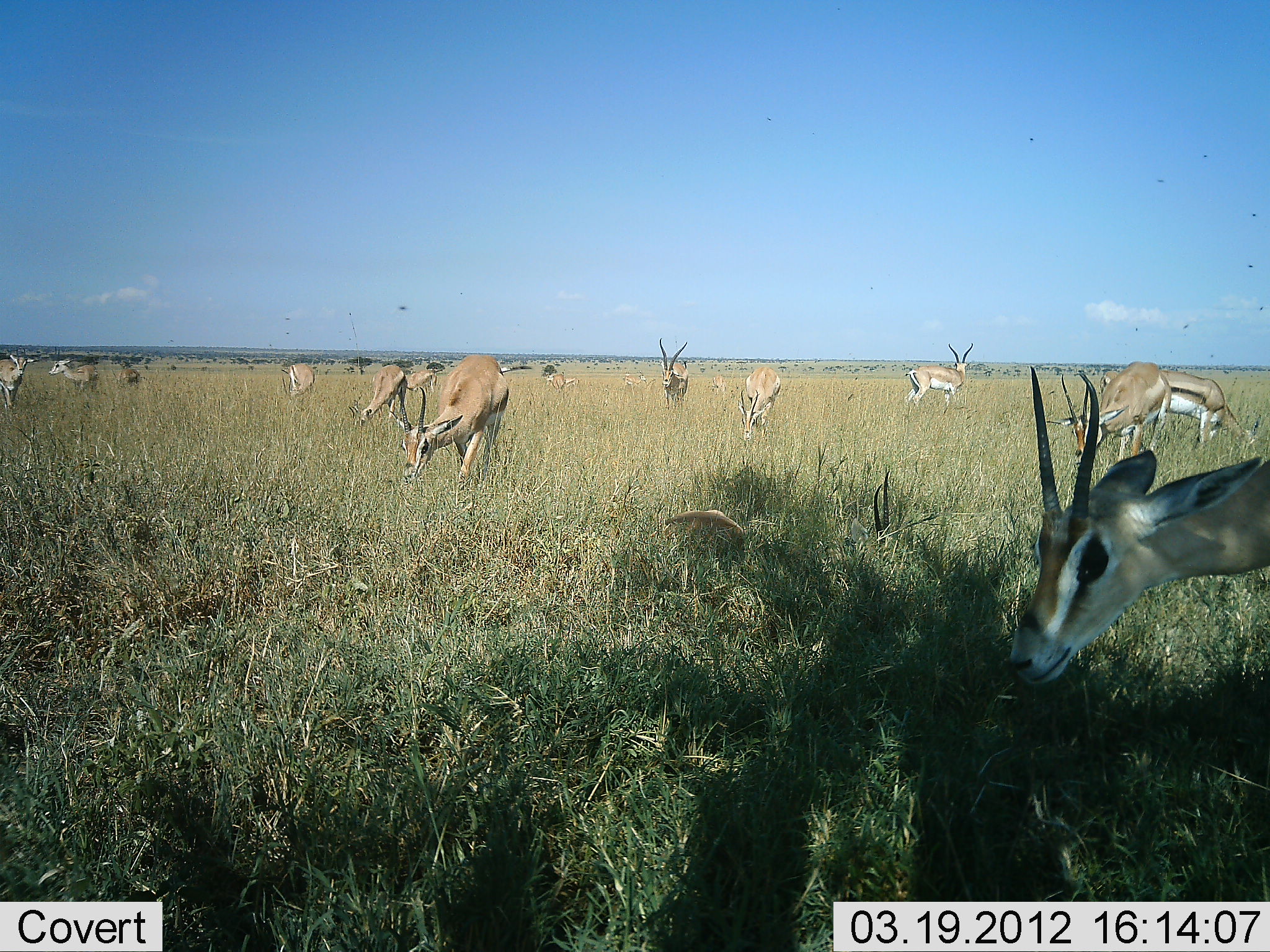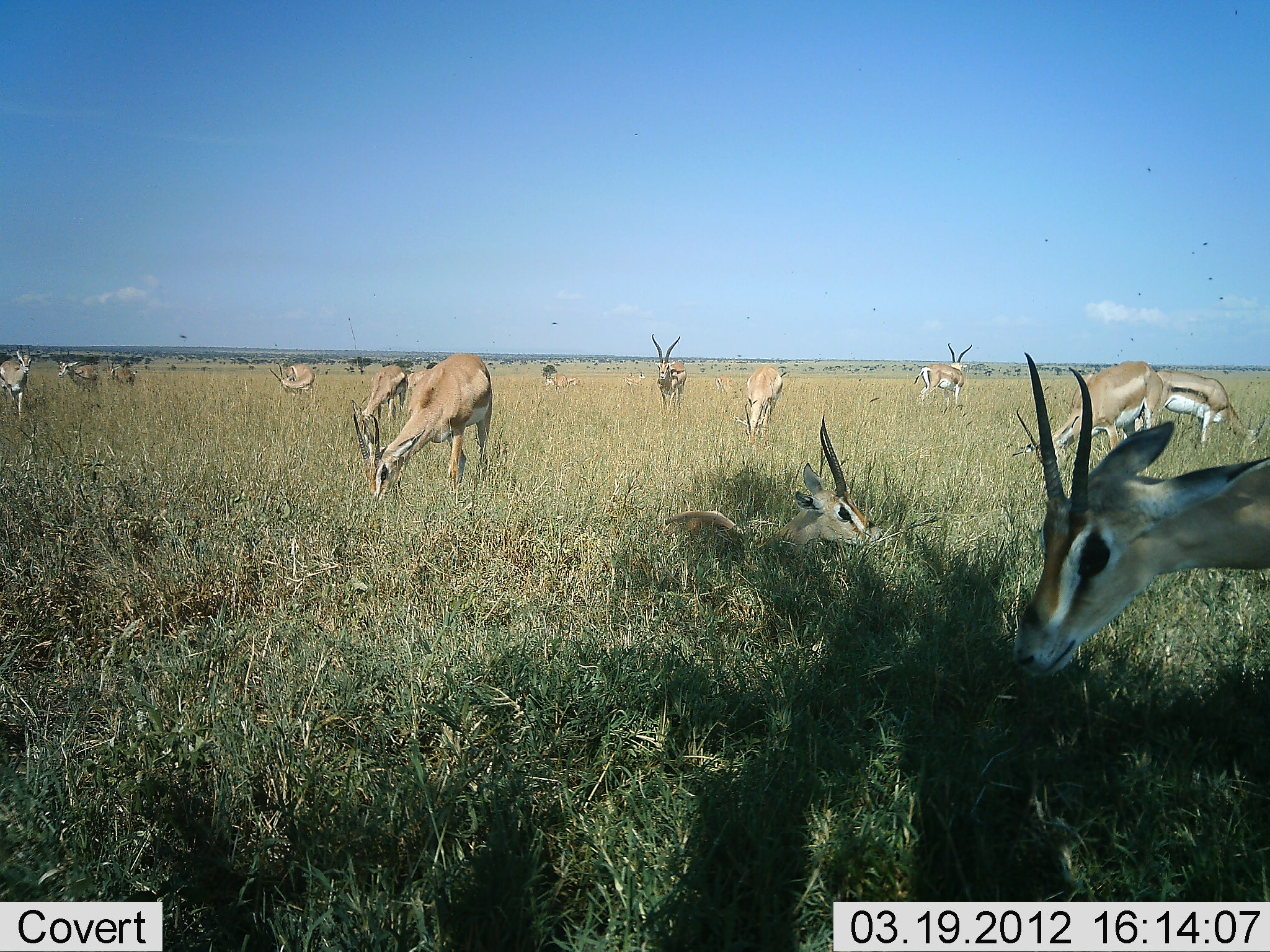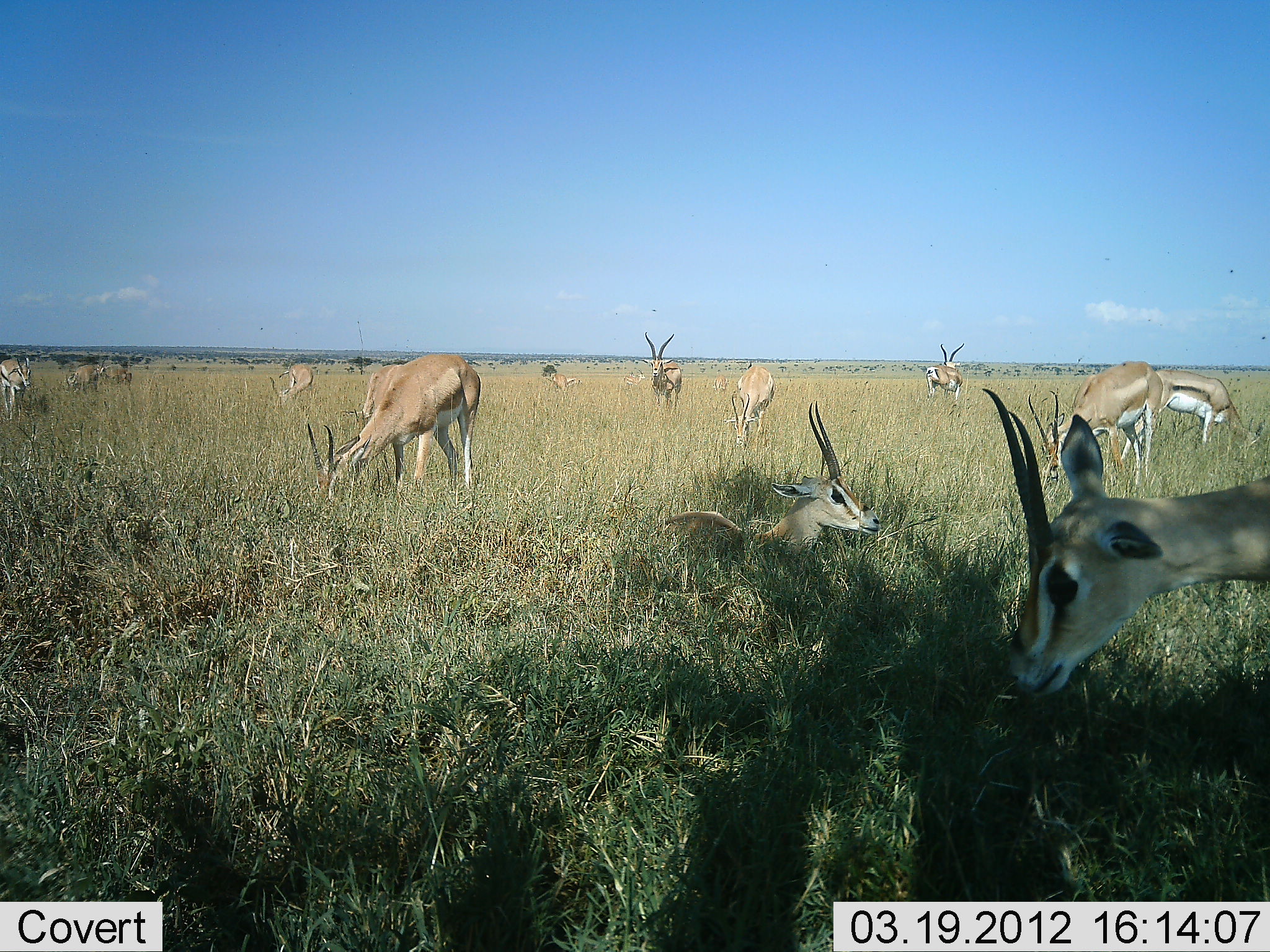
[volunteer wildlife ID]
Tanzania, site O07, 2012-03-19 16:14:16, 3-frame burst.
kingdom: Animalia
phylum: Chordata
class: Mammalia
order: Artiodactyla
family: Bovidae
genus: Nanger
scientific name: Nanger granti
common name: grant's gazelle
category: gazellegrants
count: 11-50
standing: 50%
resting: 81%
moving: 31%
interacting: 0%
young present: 6%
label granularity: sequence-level